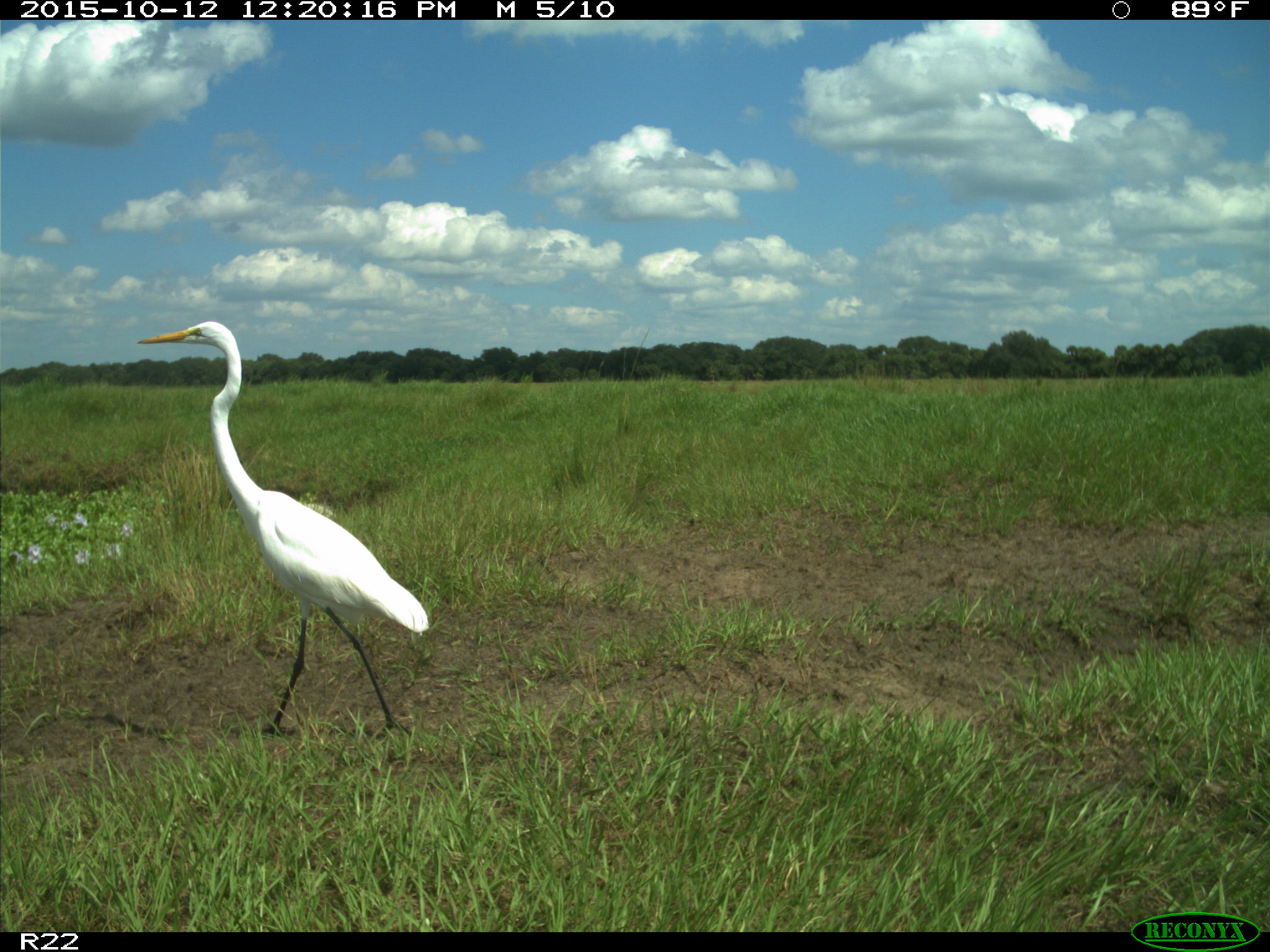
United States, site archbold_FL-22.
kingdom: Animalia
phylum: Chordata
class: Aves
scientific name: Aves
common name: birds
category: unidentified bird